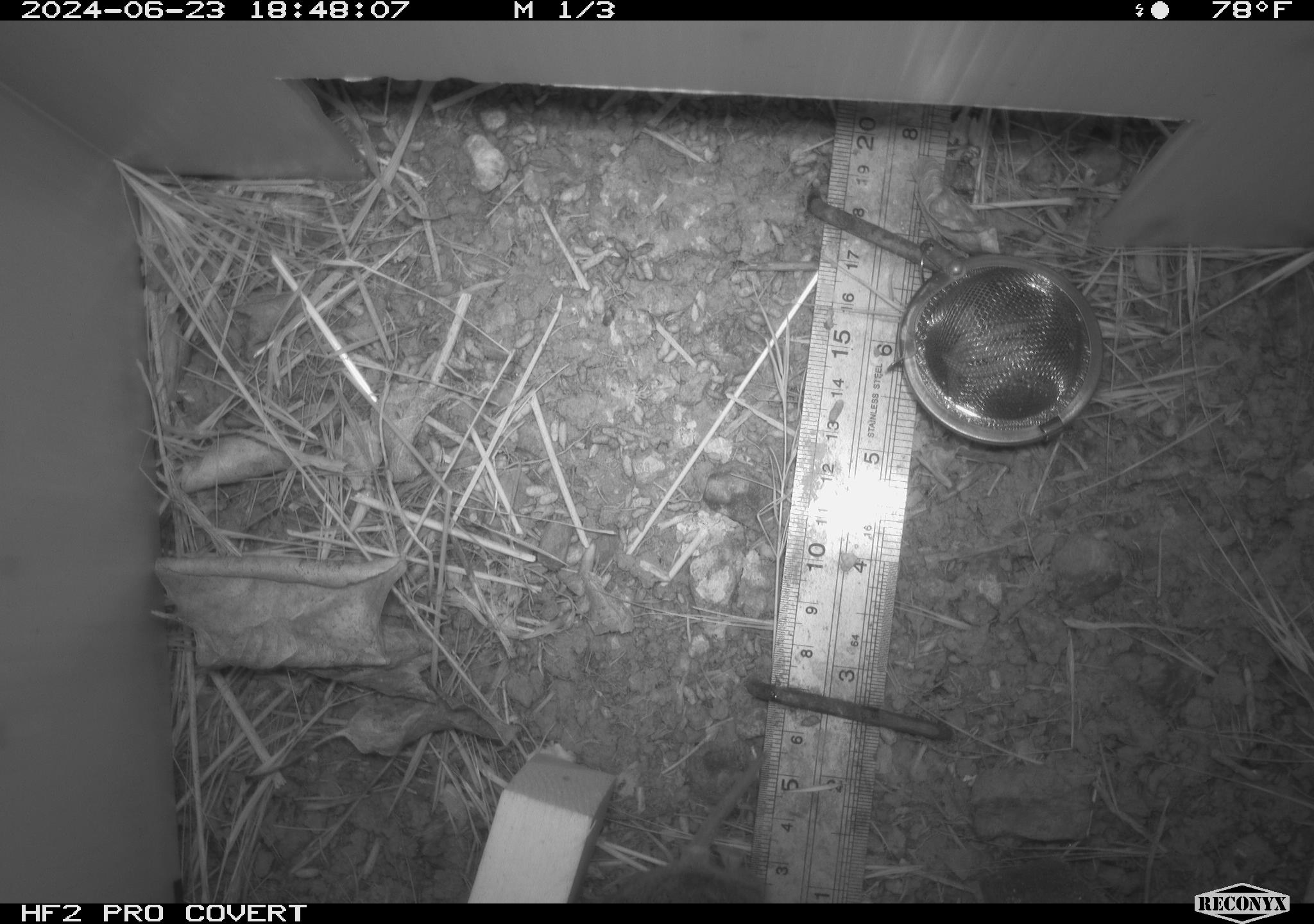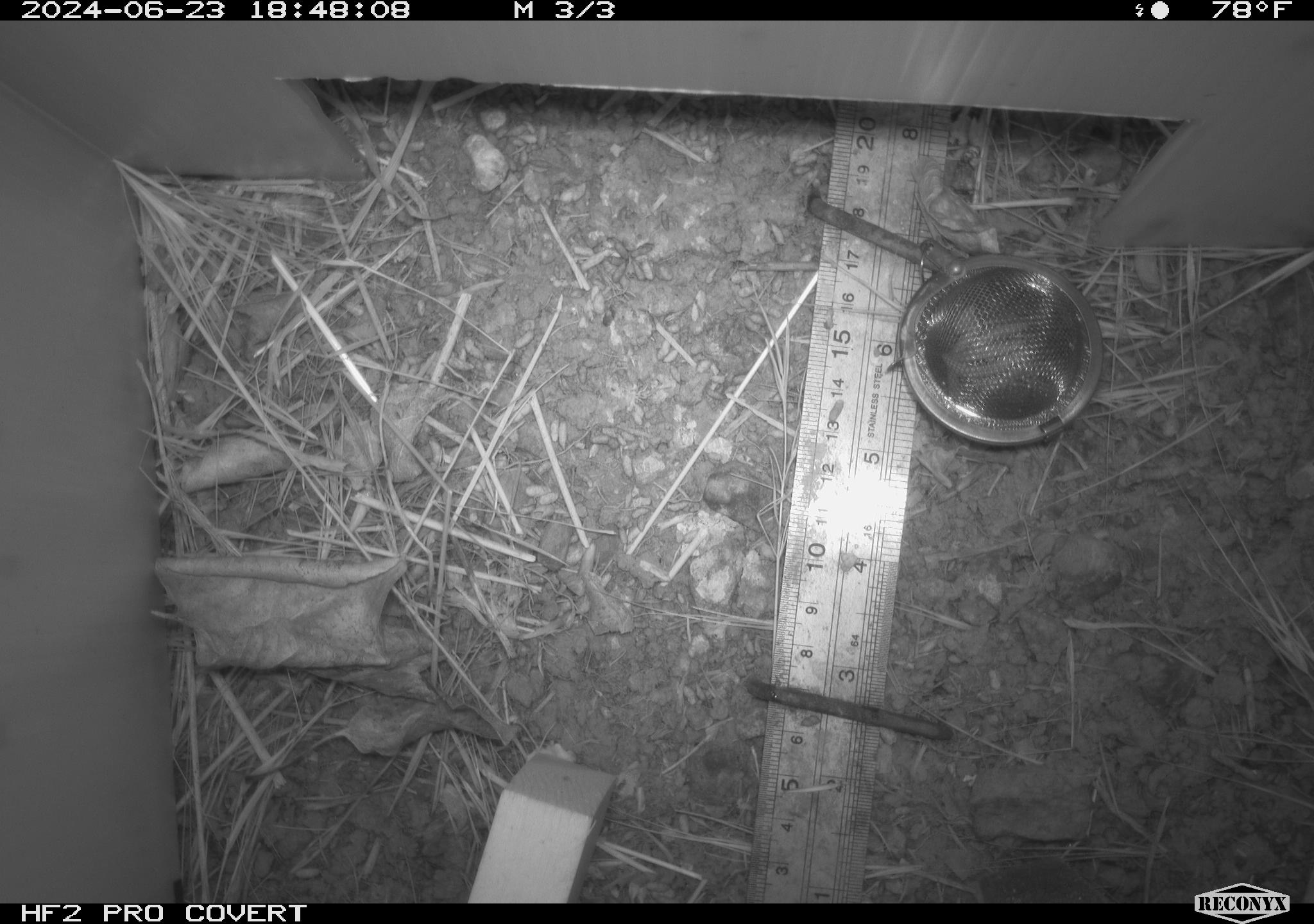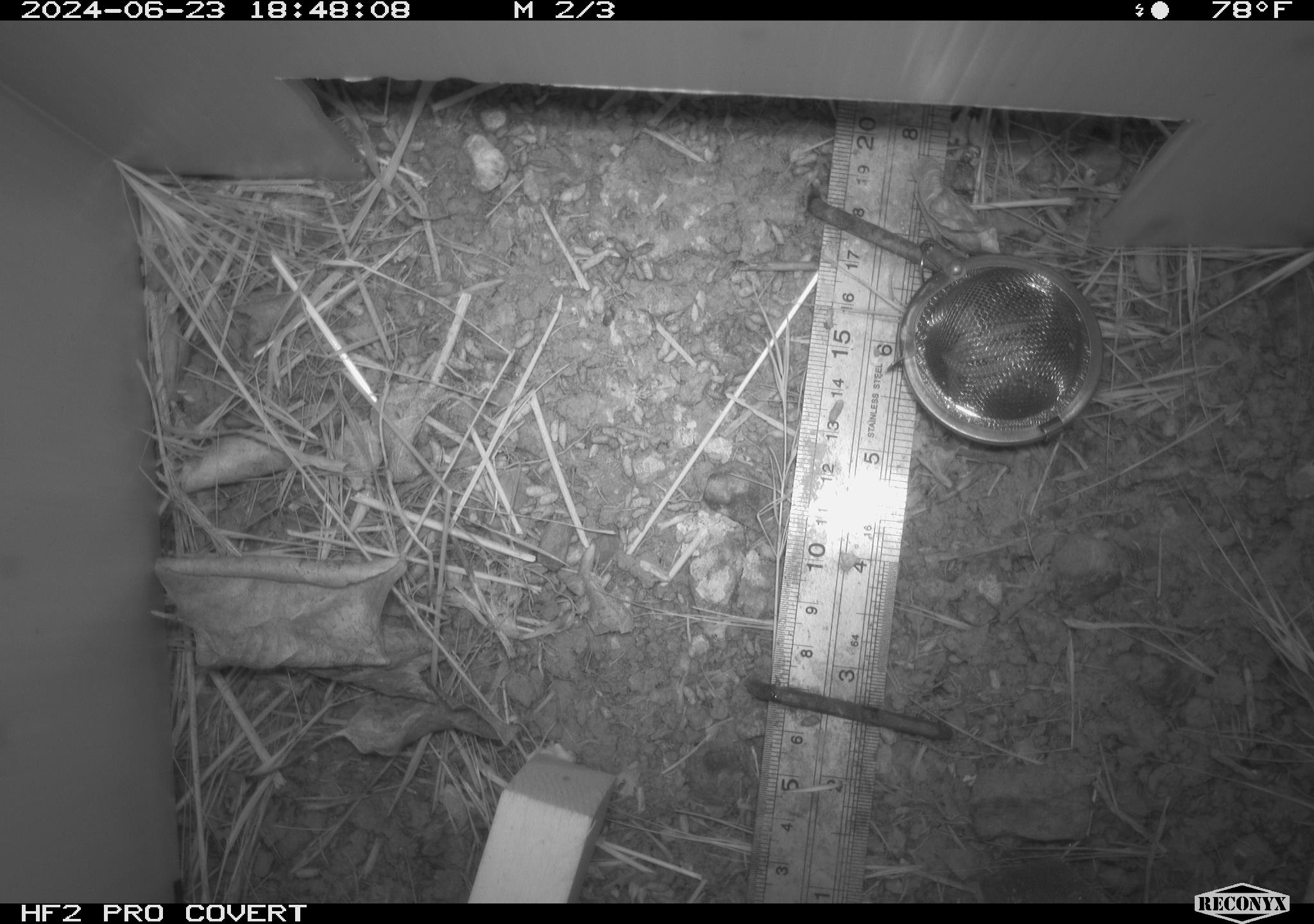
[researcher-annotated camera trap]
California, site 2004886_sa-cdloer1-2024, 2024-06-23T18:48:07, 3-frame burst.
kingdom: Animalia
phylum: Chordata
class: Mammalia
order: Rodentia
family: Cricetidae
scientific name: Arvicolinae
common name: voles, lemmings, and muskrats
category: arvicolinae subfamily